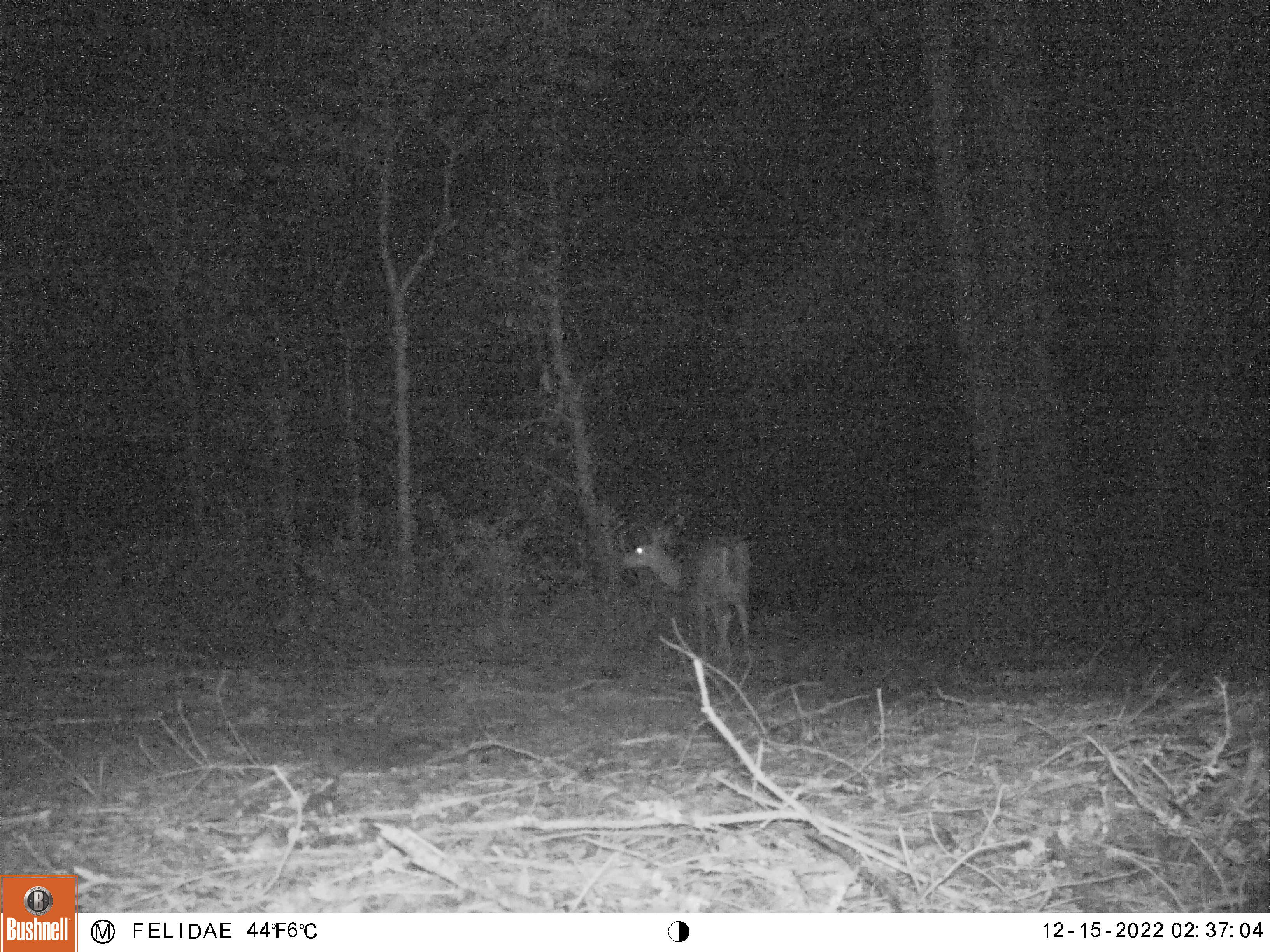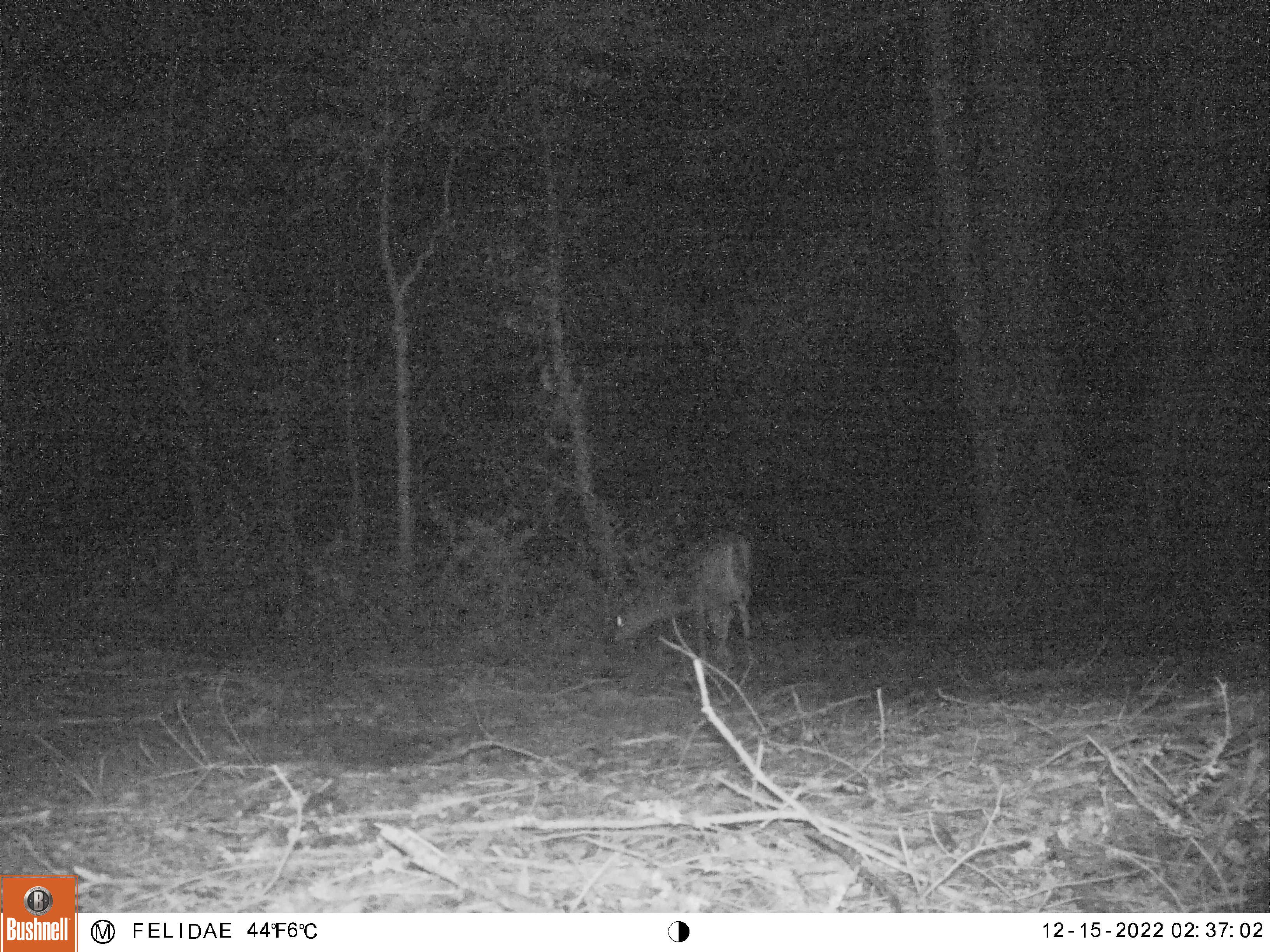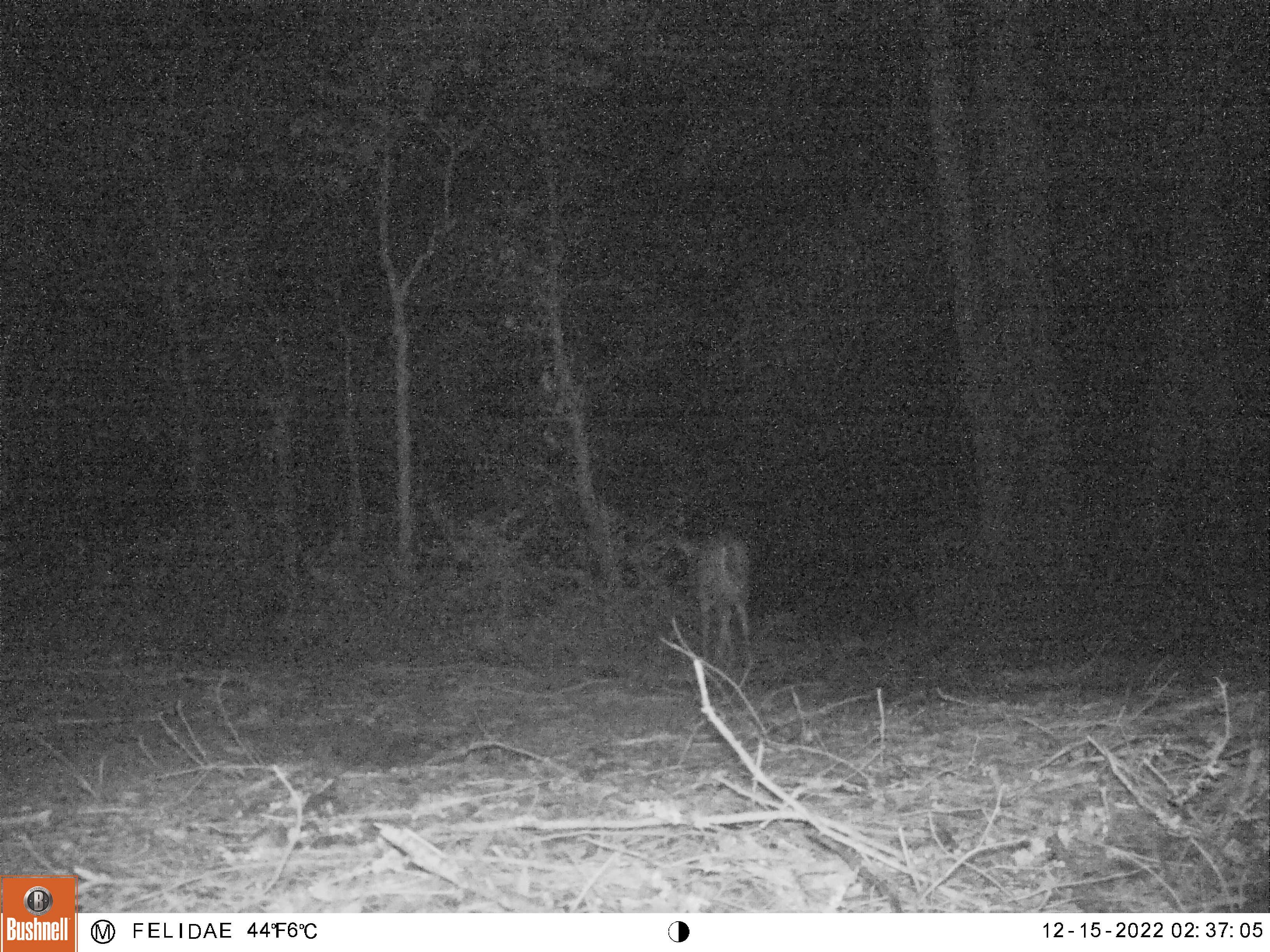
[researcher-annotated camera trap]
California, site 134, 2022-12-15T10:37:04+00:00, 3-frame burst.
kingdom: Animalia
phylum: Chordata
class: Mammalia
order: Artiodactyla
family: Cervidae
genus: Odocoileus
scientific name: Odocoileus hemionus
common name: mule deer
Mule deer (Odocoileus hemionus).